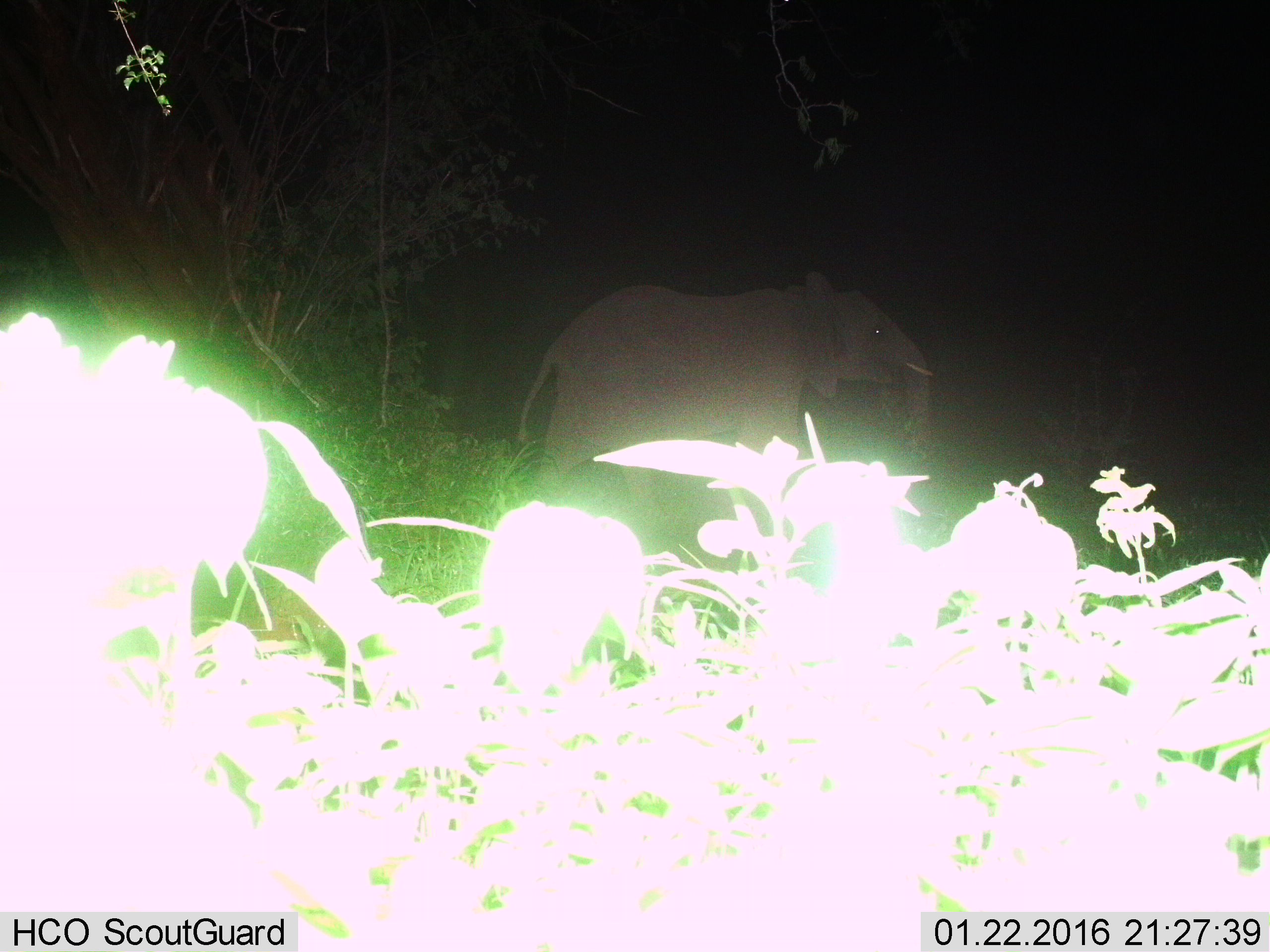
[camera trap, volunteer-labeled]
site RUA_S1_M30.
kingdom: Animalia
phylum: Chordata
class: Mammalia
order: Proboscidea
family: Elephantidae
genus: Loxodonta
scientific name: Loxodonta africana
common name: african bush elephant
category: elephant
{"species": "elephant (african bush elephant) (Loxodonta africana)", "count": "1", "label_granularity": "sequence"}